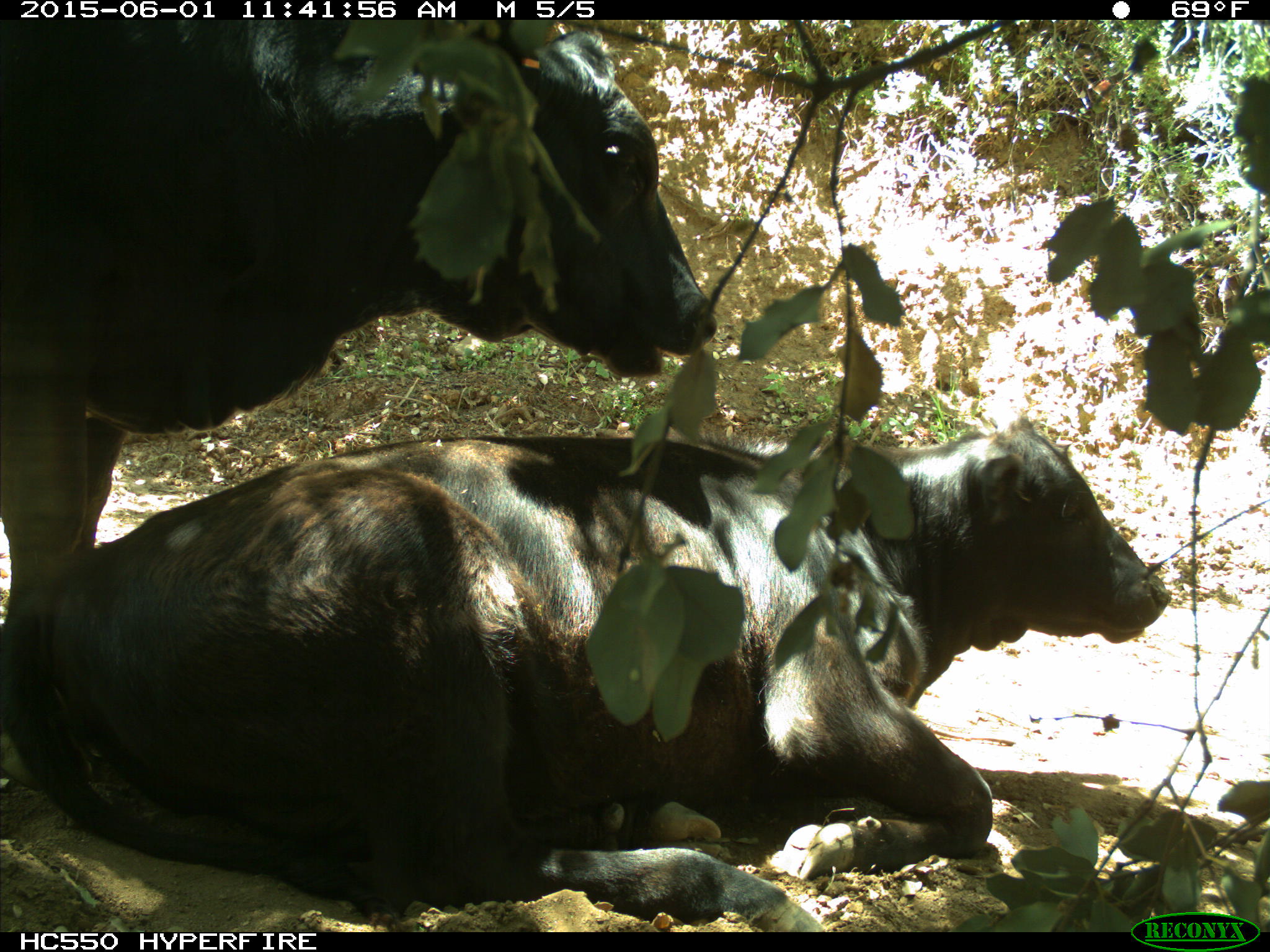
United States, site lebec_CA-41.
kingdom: Animalia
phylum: Chordata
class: Mammalia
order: Artiodactyla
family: Bovidae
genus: Bos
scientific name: Bos taurus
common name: domestic cow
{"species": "Bos taurus (domestic cow)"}